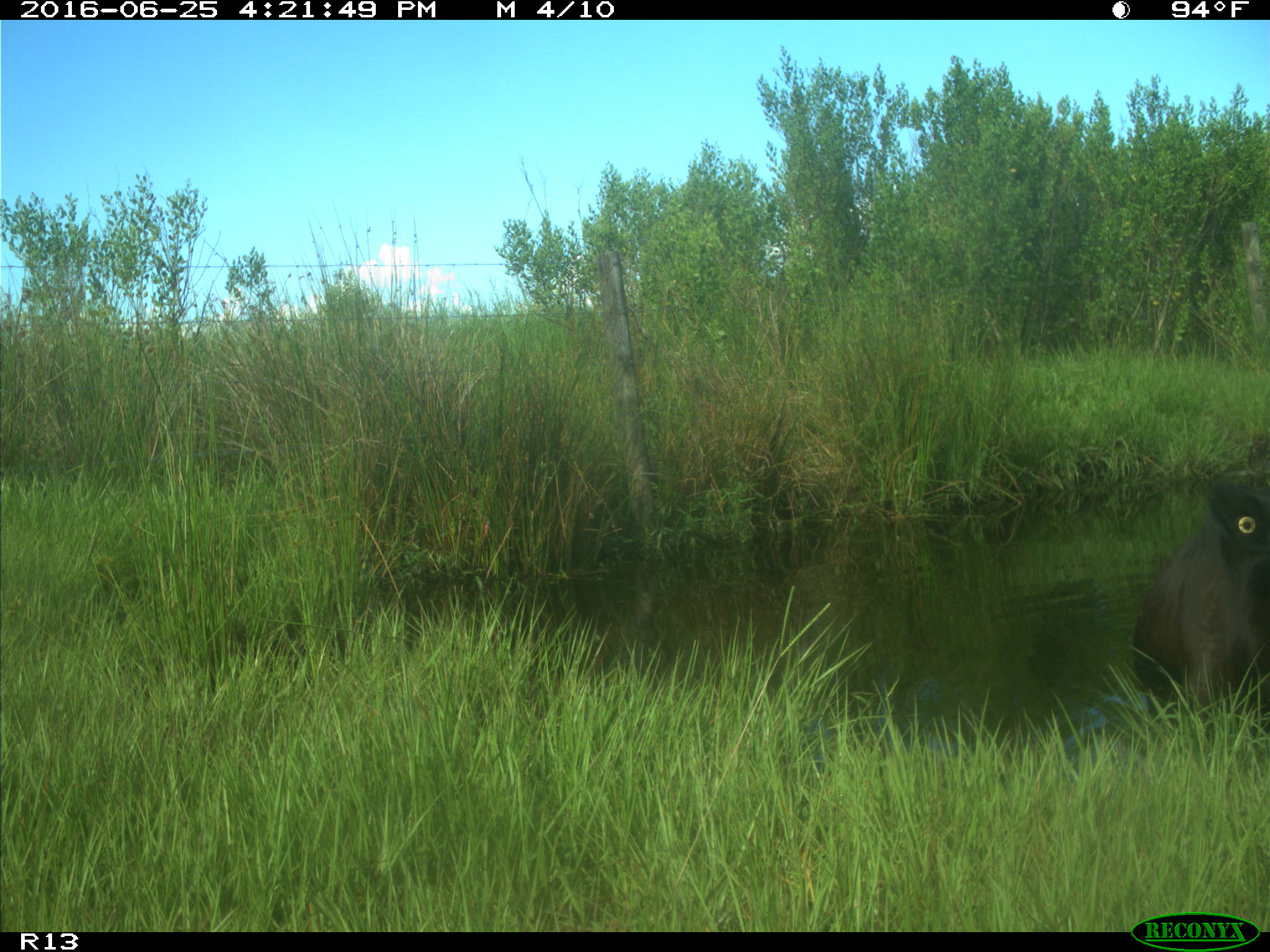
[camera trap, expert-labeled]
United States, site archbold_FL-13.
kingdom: Animalia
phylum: Chordata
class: Mammalia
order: Artiodactyla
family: Bovidae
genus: Bos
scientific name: Bos taurus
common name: domestic cow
Bos taurus (domestic cow).